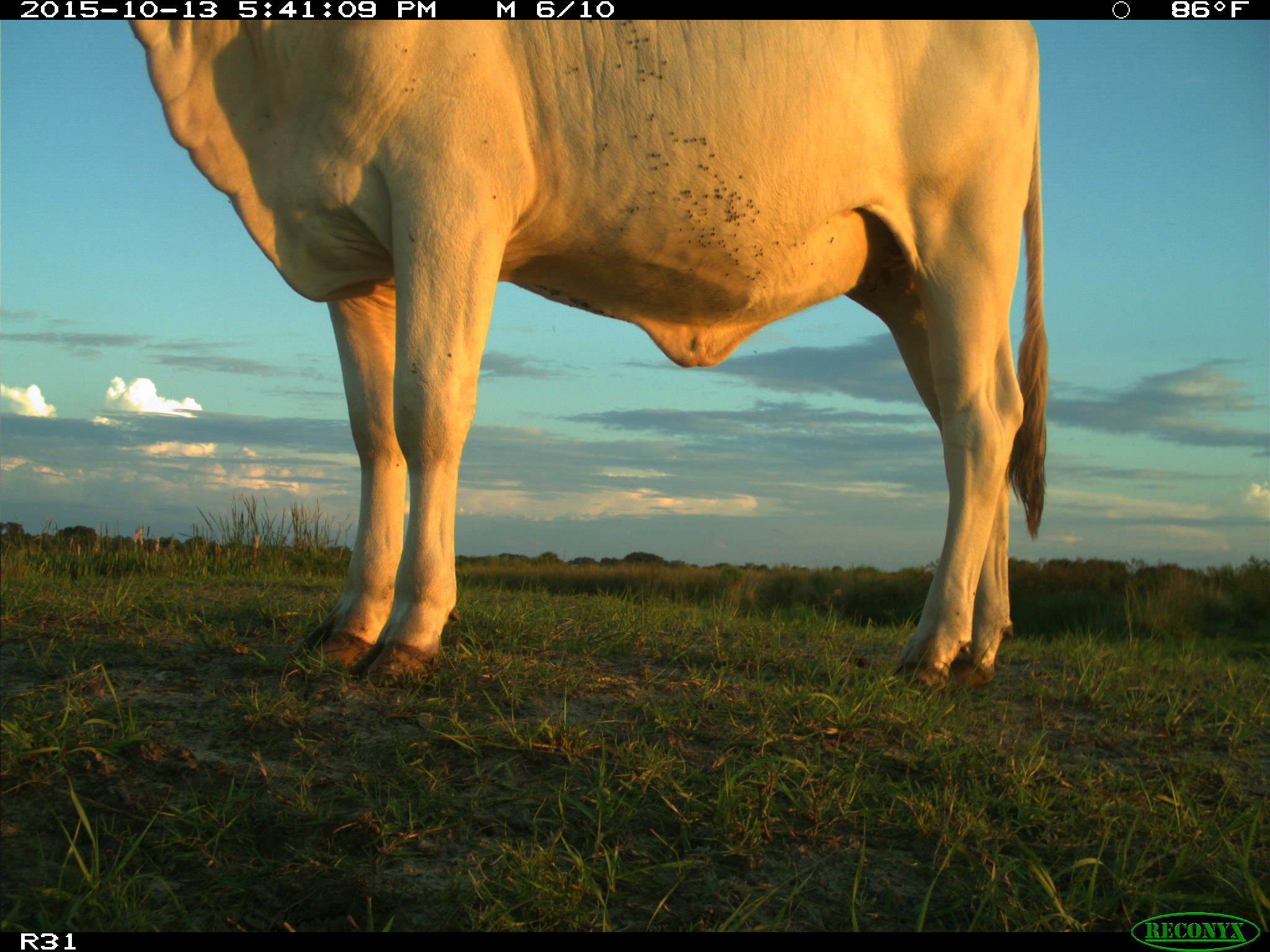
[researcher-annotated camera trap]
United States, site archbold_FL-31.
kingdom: Animalia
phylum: Chordata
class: Mammalia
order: Artiodactyla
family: Bovidae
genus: Bos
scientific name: Bos taurus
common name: domestic cow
Bos taurus (domestic cow).